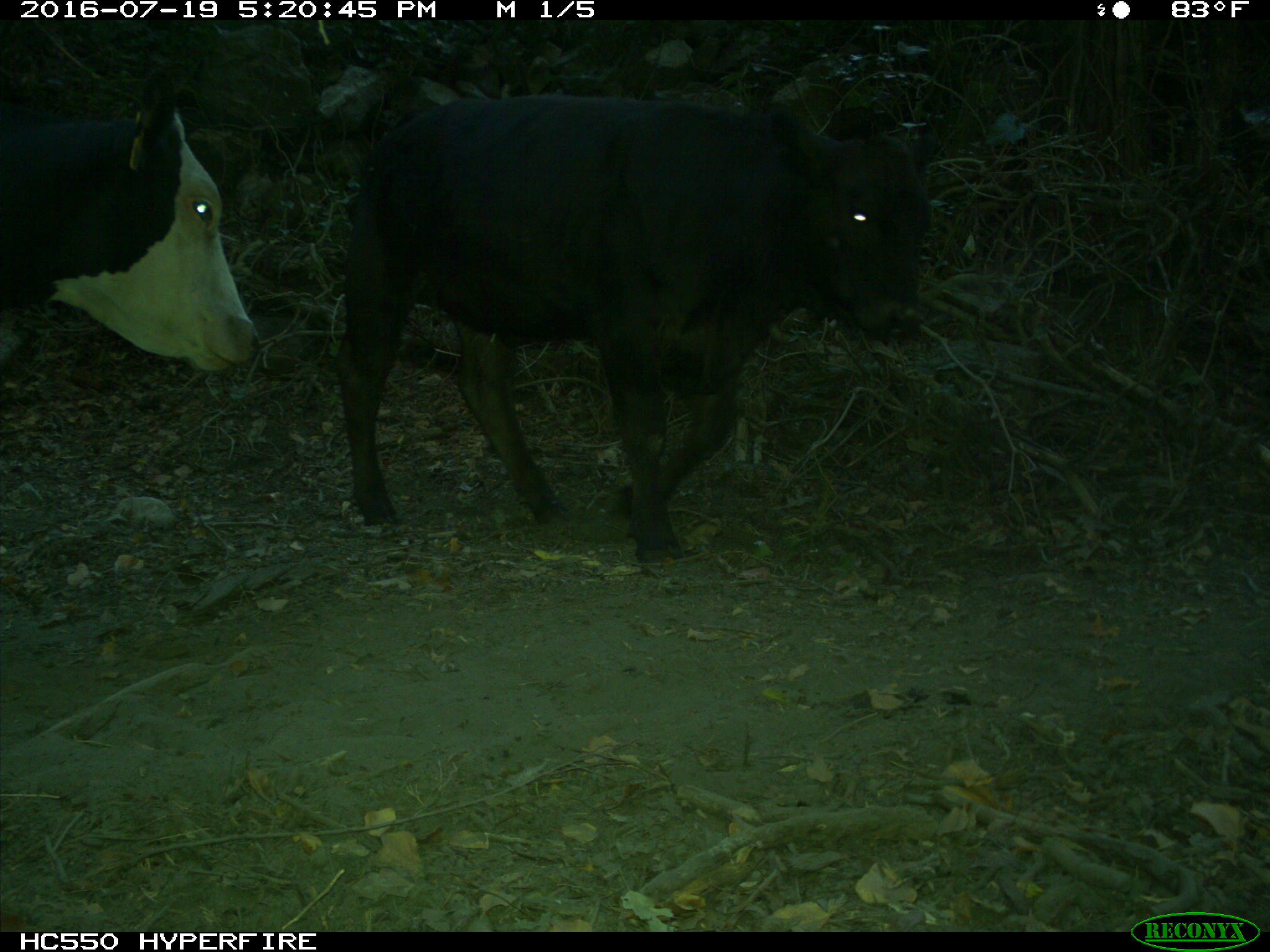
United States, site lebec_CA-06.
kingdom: Animalia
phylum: Chordata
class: Mammalia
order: Artiodactyla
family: Bovidae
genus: Bos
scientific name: Bos taurus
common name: domestic cow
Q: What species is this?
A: Bos taurus (domestic cow).